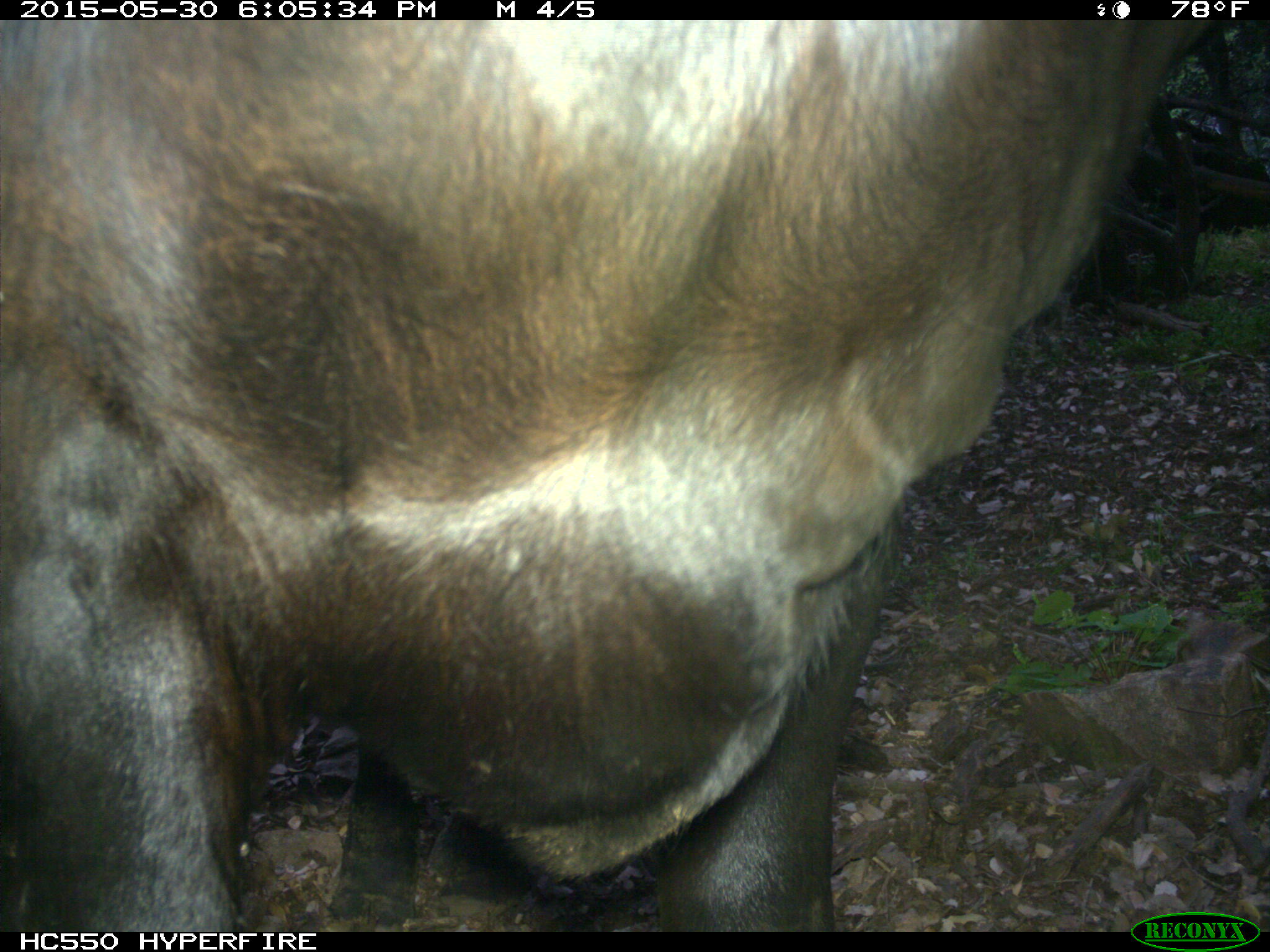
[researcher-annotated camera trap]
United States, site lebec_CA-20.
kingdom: Animalia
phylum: Chordata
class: Mammalia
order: Artiodactyla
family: Bovidae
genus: Bos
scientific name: Bos taurus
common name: domestic cow